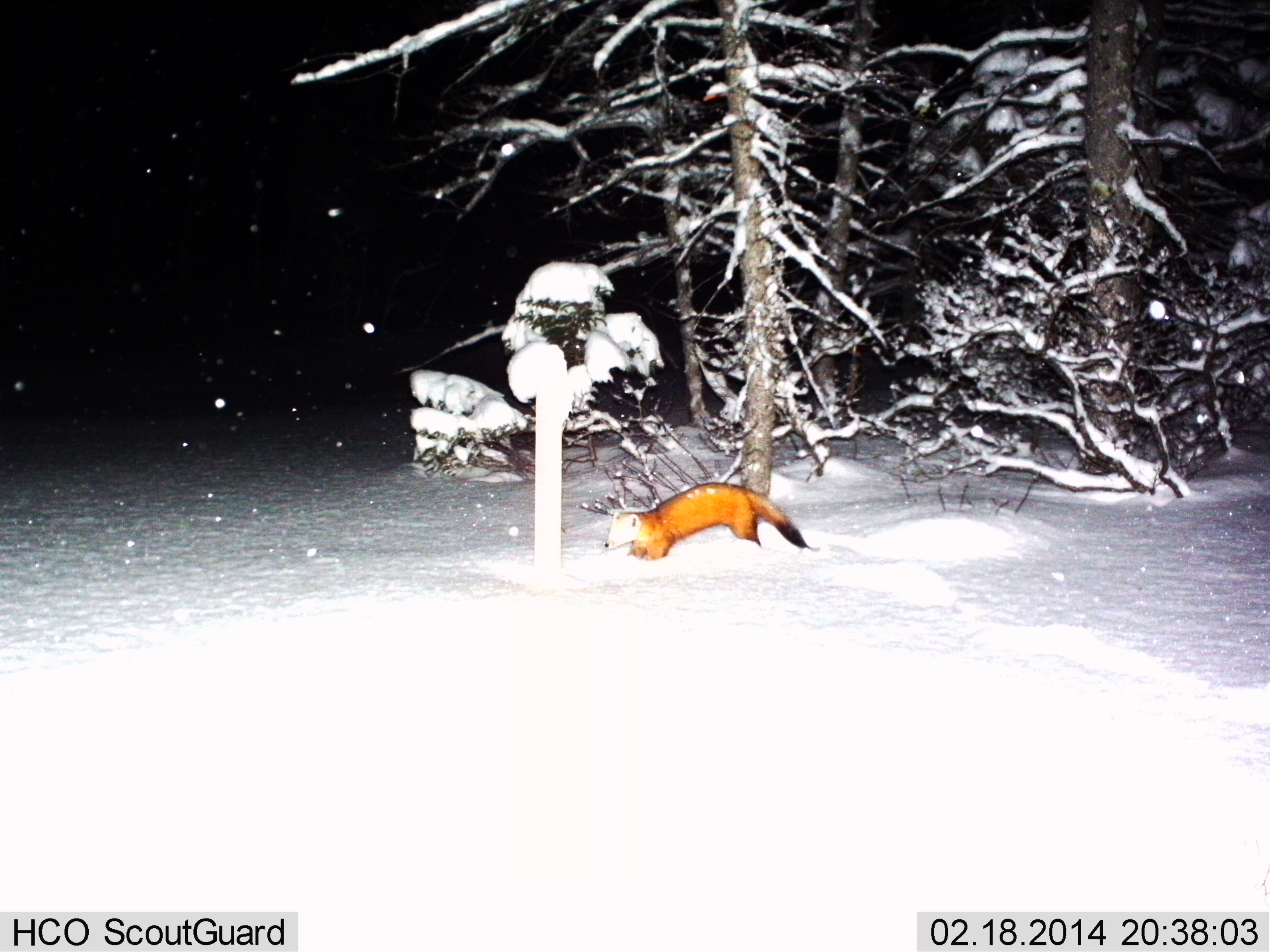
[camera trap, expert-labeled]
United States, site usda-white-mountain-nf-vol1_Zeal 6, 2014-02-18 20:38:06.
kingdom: Animalia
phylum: Chordata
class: Mammalia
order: Carnivora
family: Mustelidae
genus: Martes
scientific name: Martes americana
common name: american marten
American marten (Martes americana).